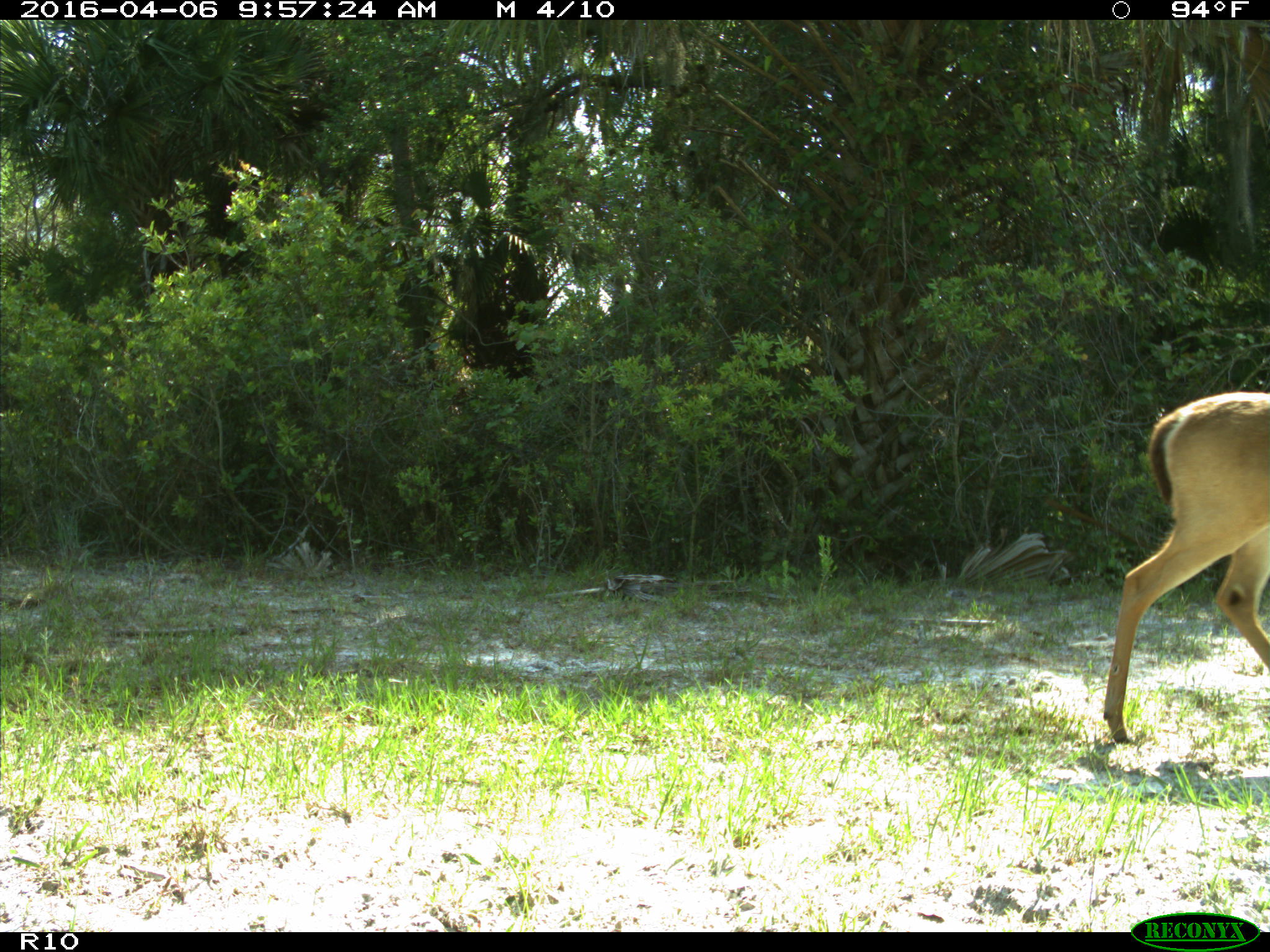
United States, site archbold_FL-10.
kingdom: Animalia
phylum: Chordata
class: Mammalia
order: Artiodactyla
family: Cervidae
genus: Odocoileus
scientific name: Odocoileus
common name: deer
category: unidentified deer